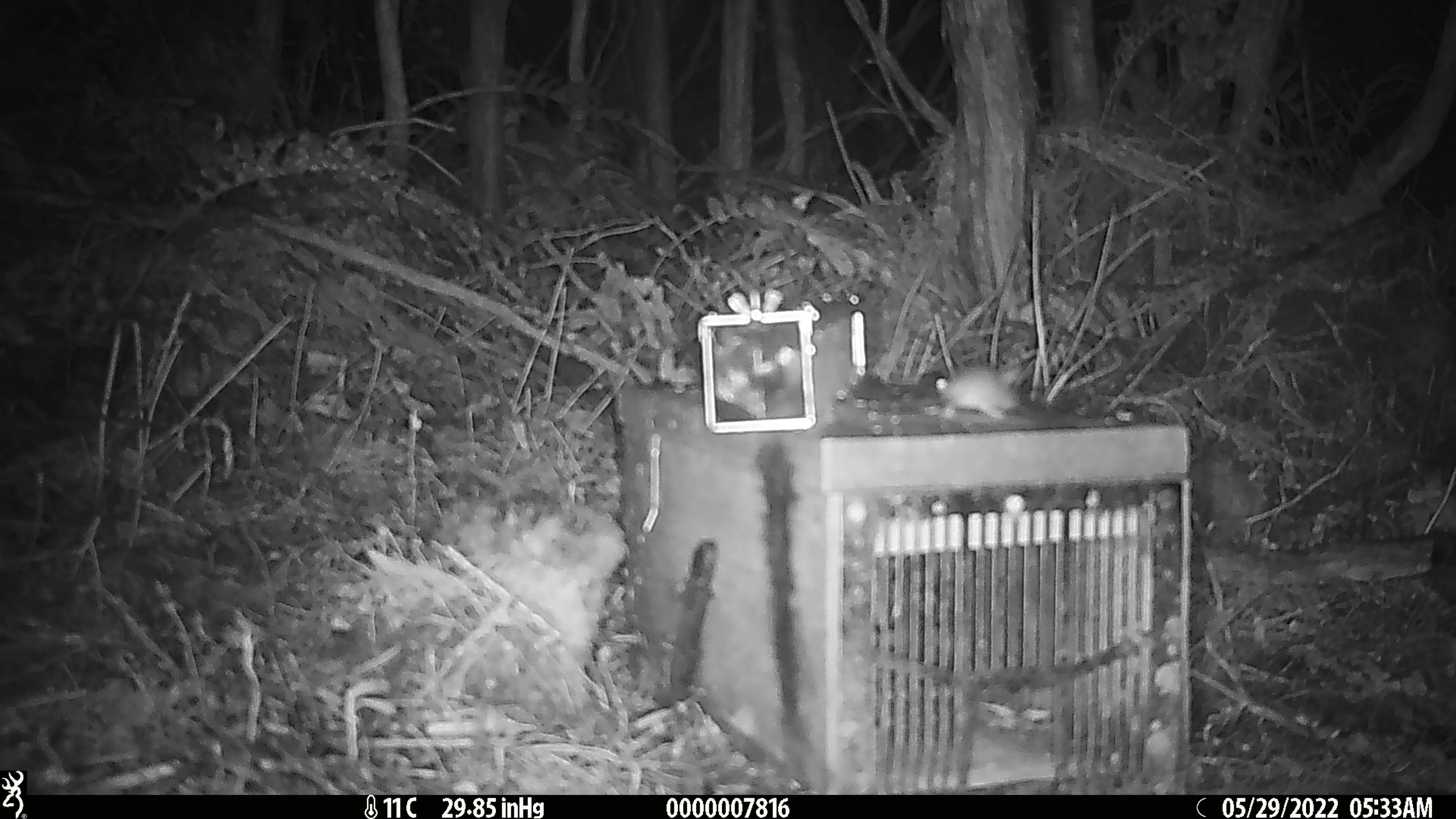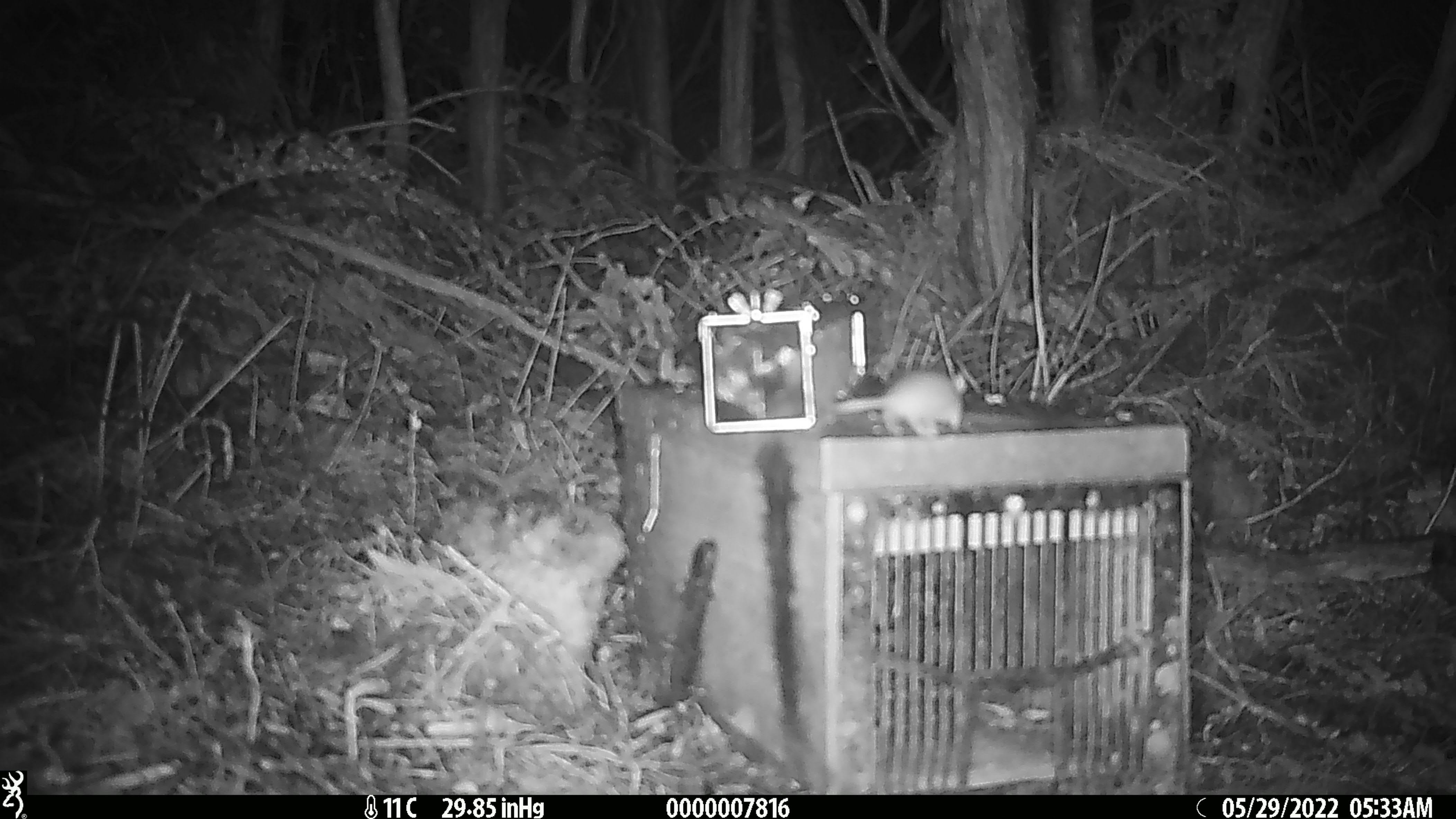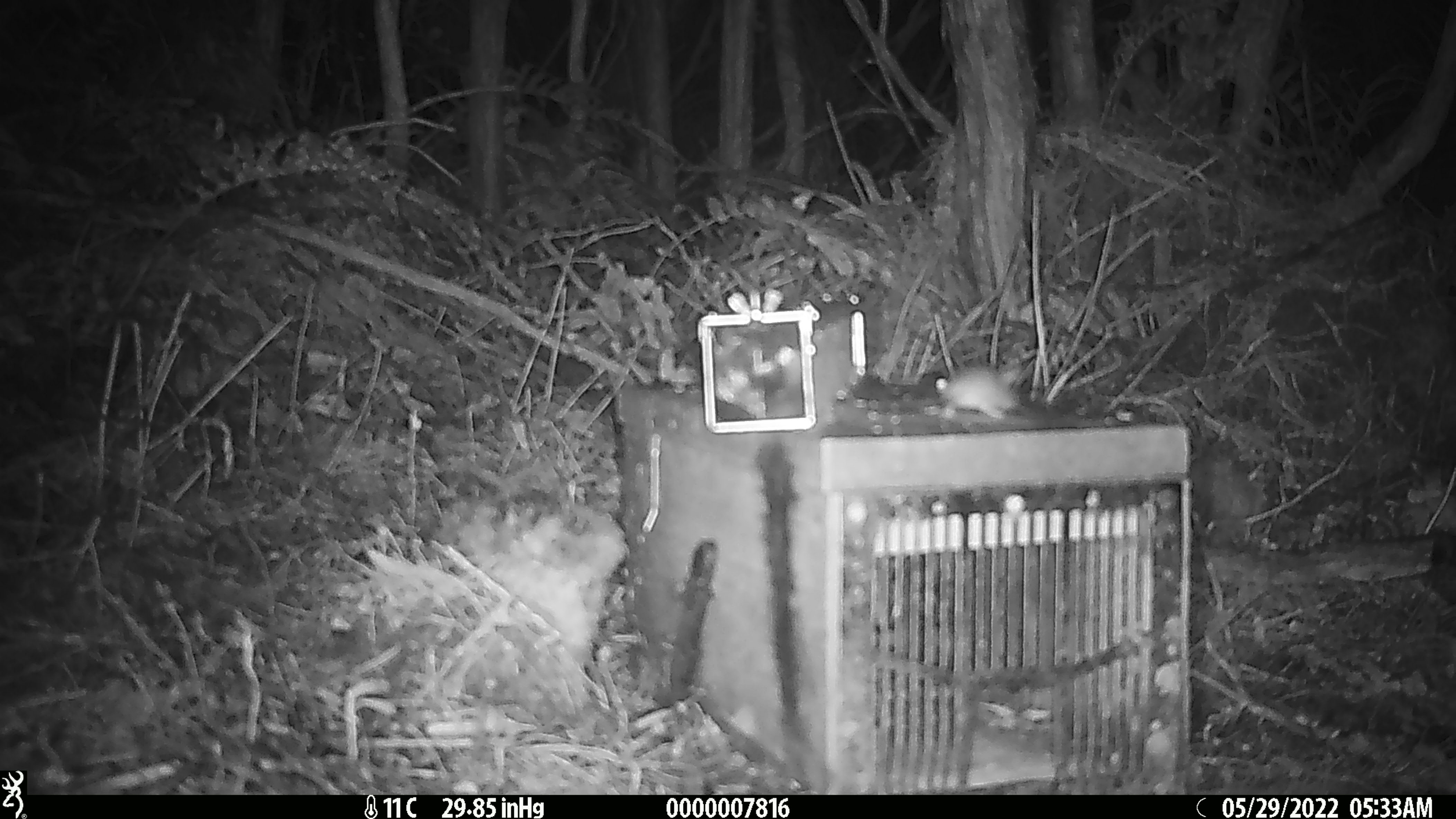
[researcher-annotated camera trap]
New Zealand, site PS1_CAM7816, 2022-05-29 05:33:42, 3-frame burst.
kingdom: Animalia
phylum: Chordata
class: Mammalia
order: Rodentia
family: Muridae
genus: Mus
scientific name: Mus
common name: mouse